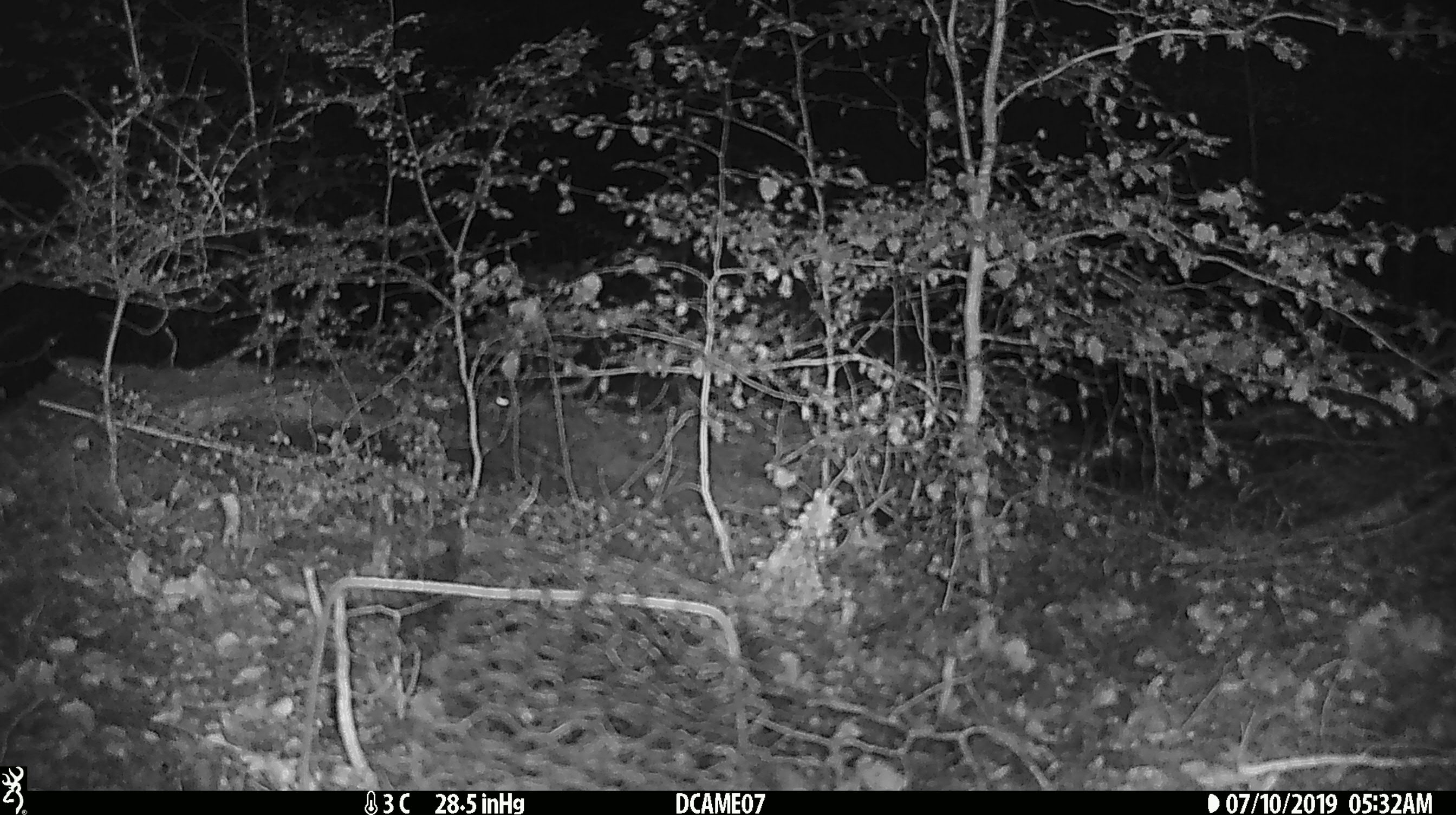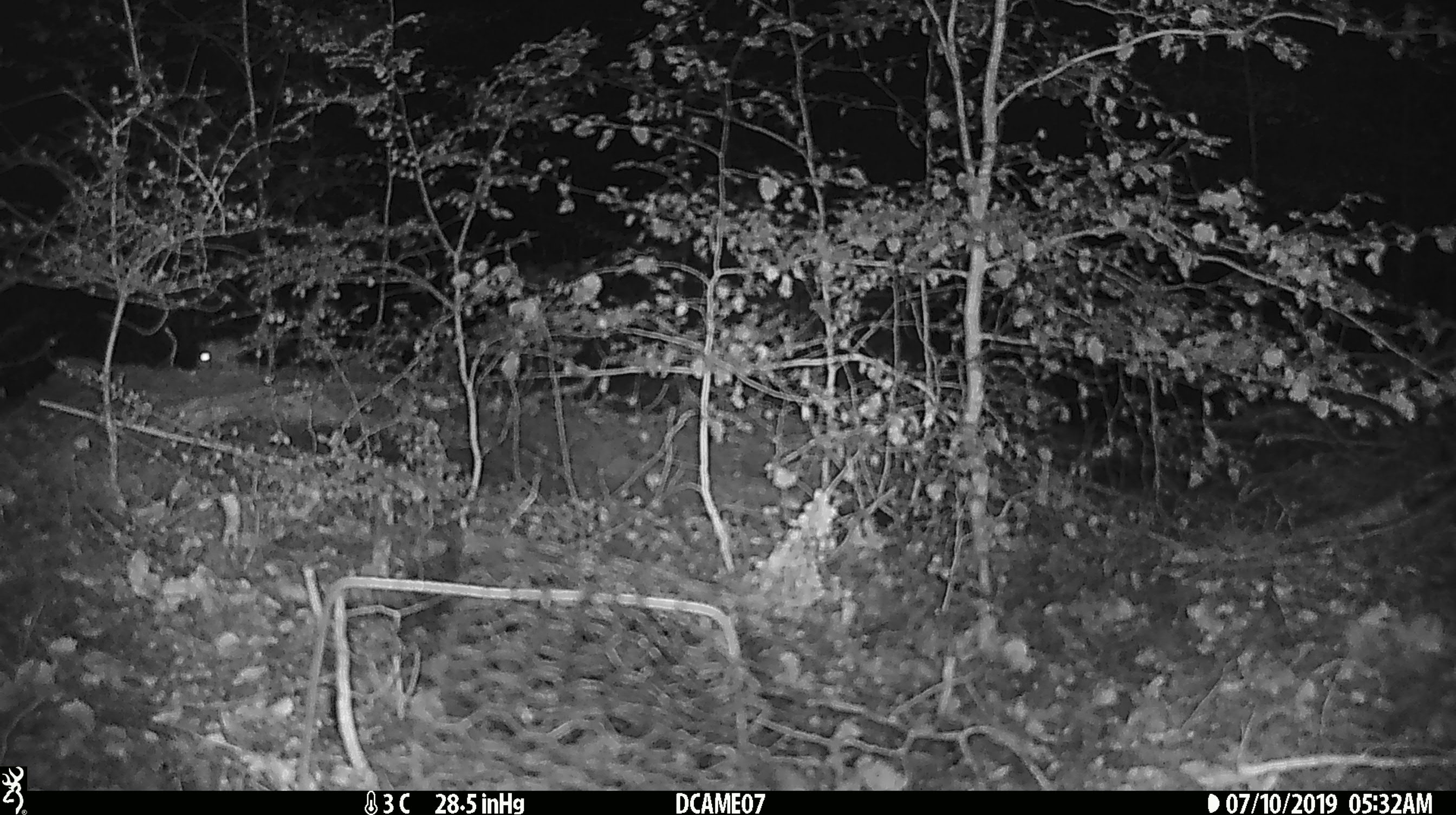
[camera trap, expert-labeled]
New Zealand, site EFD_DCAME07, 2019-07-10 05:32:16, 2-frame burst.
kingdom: Animalia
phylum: Chordata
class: Mammalia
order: Rodentia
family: Muridae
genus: Mus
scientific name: Mus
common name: mouse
Mouse (Mus).